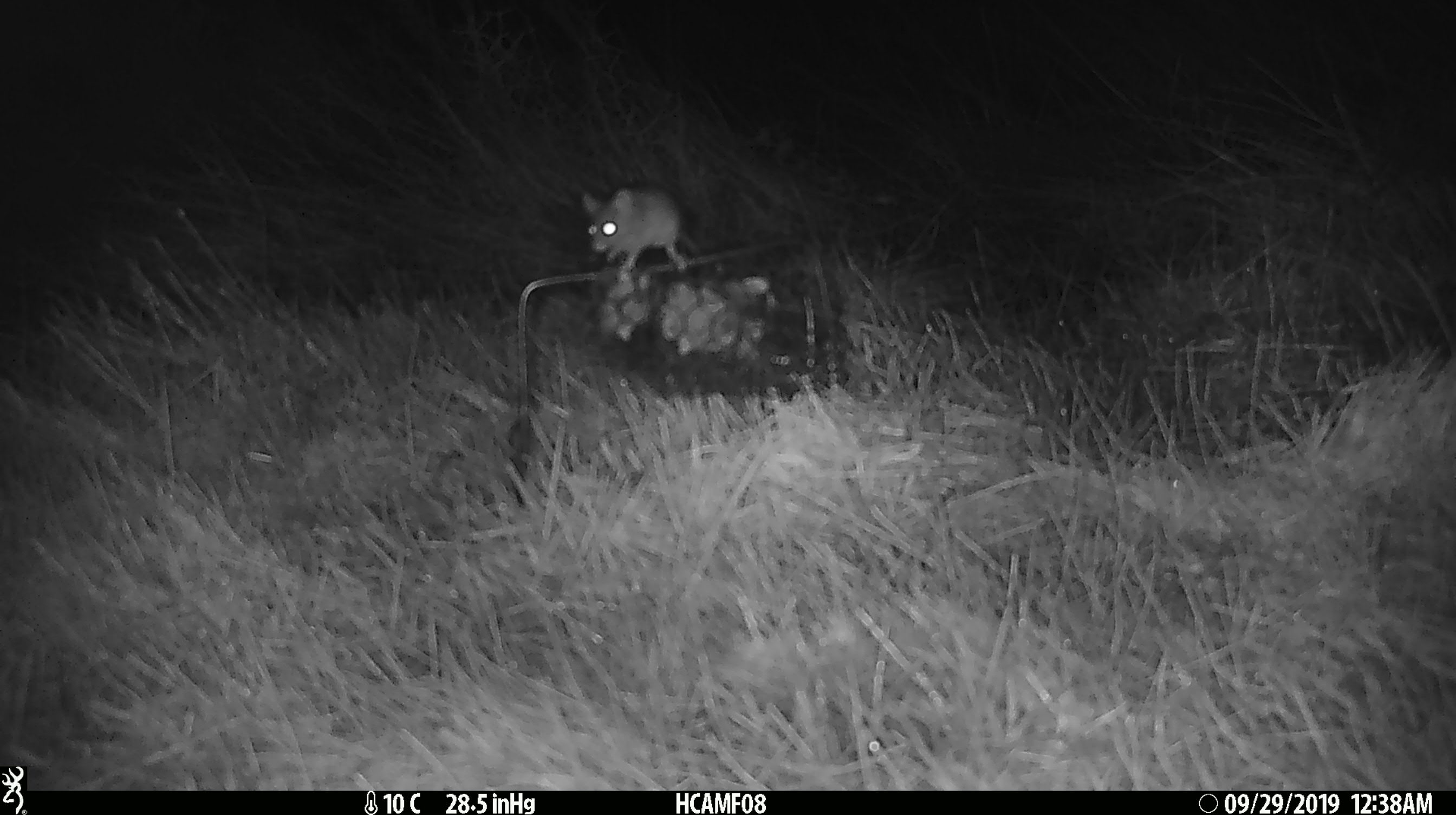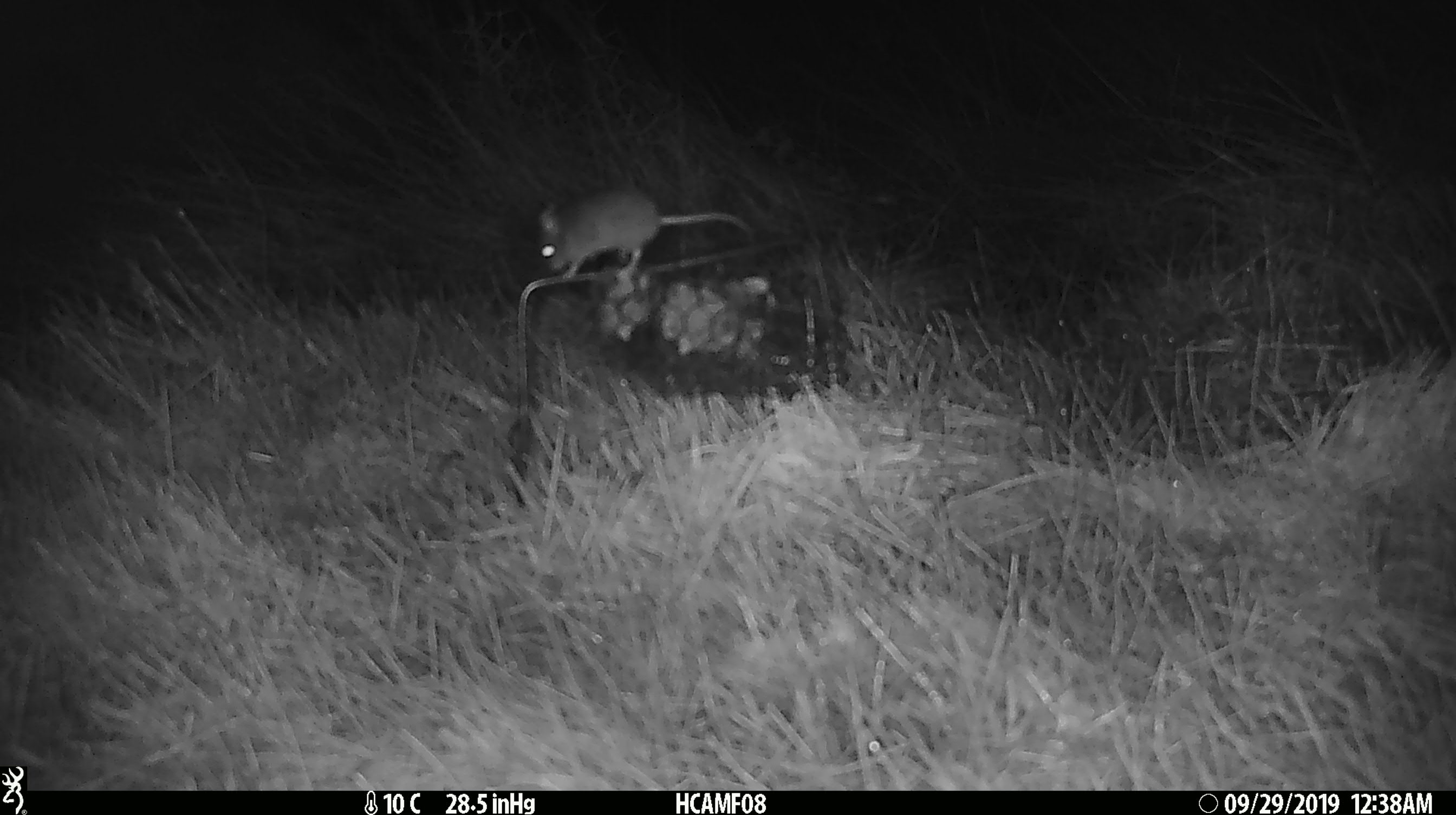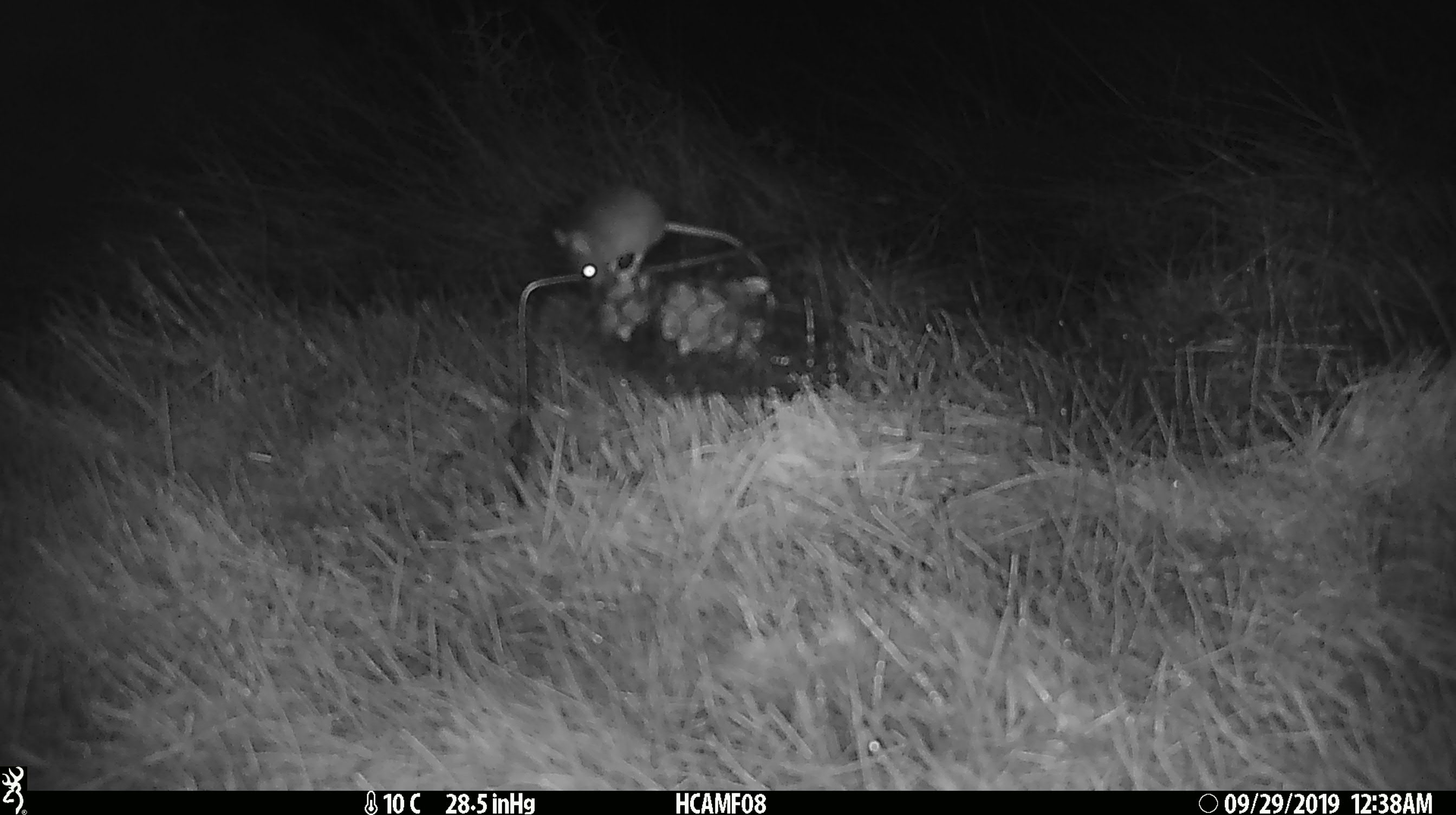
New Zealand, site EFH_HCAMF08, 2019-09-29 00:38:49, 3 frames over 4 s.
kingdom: Animalia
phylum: Chordata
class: Mammalia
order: Rodentia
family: Muridae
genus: Mus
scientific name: Mus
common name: mouse